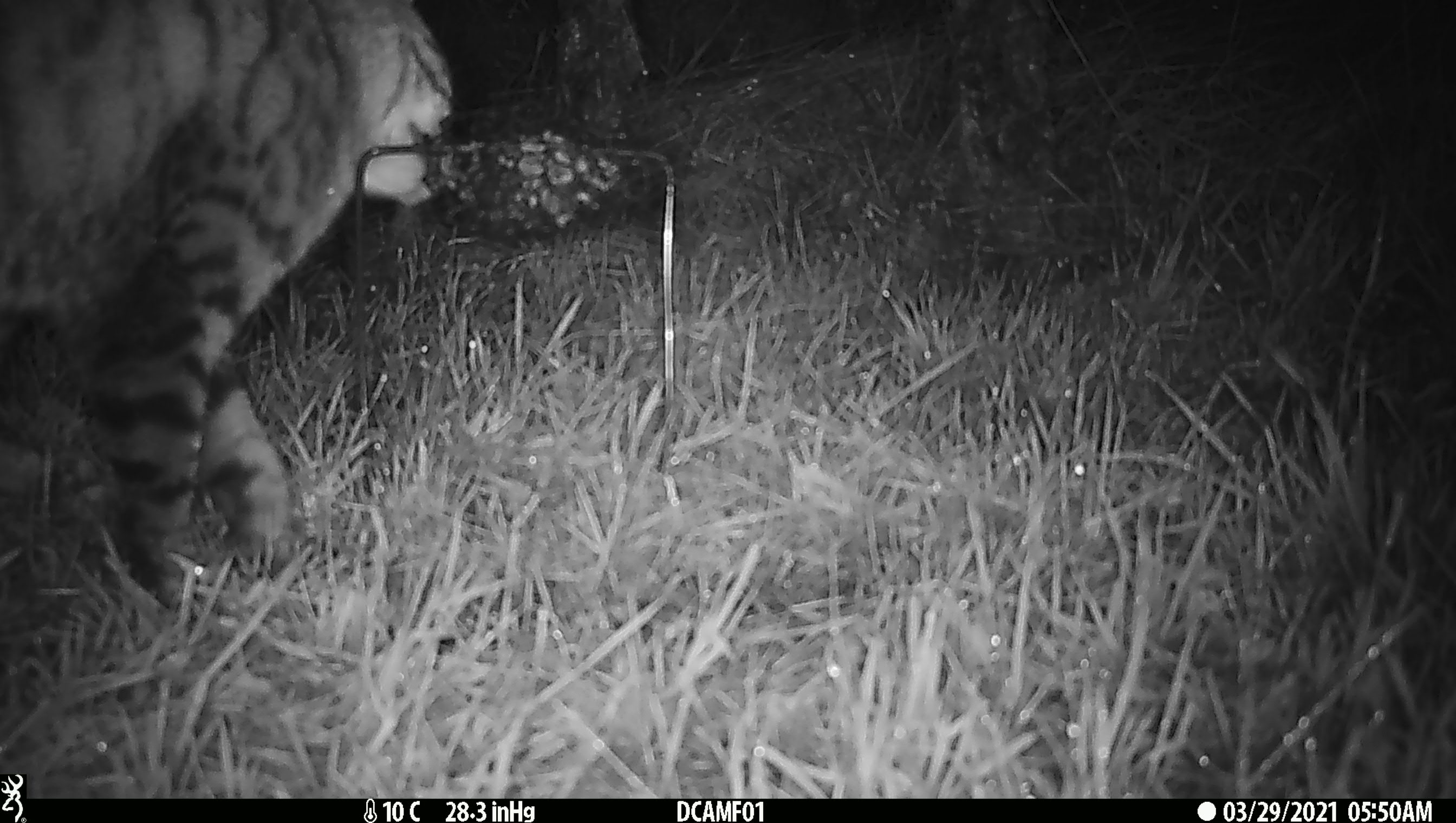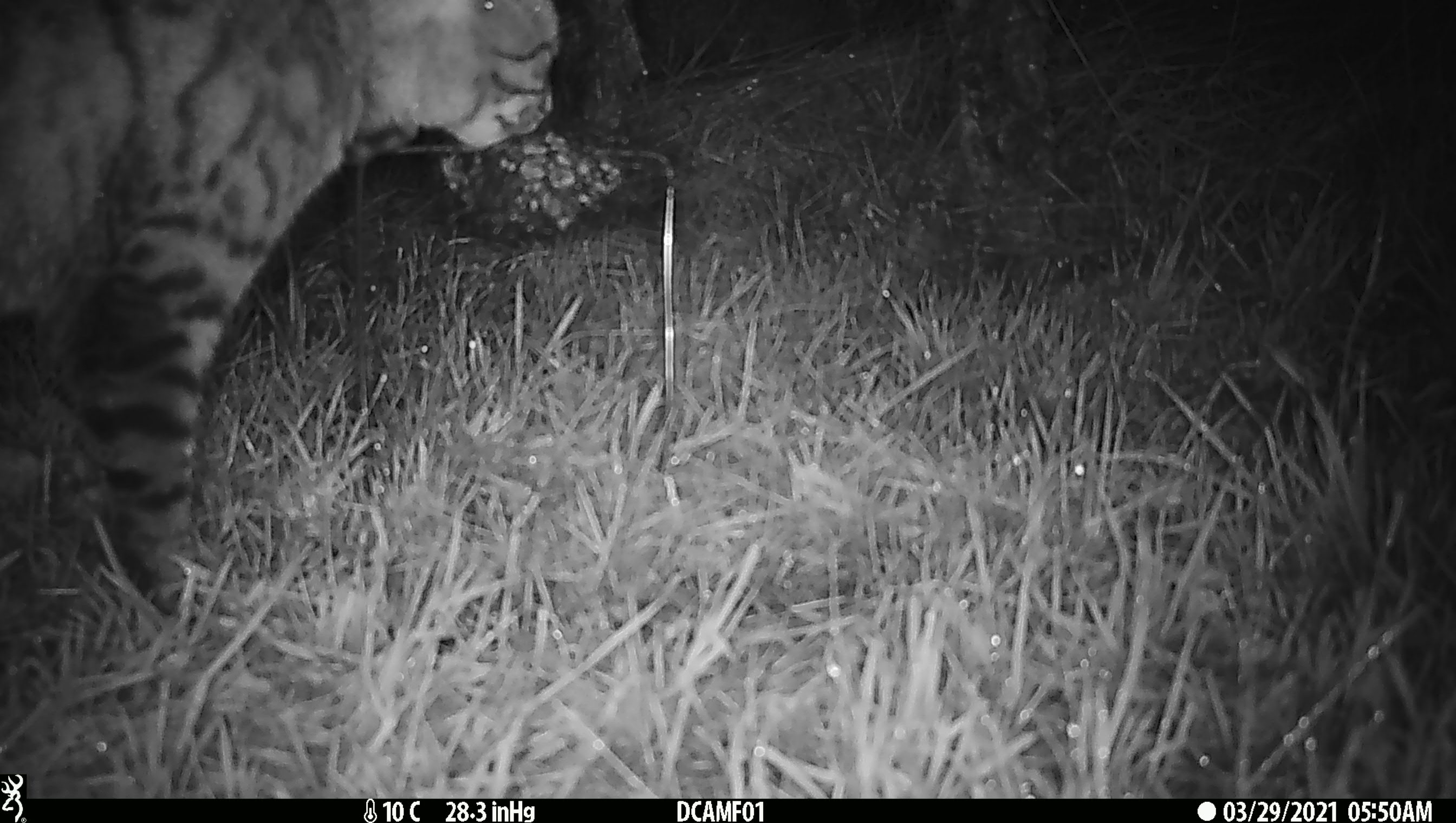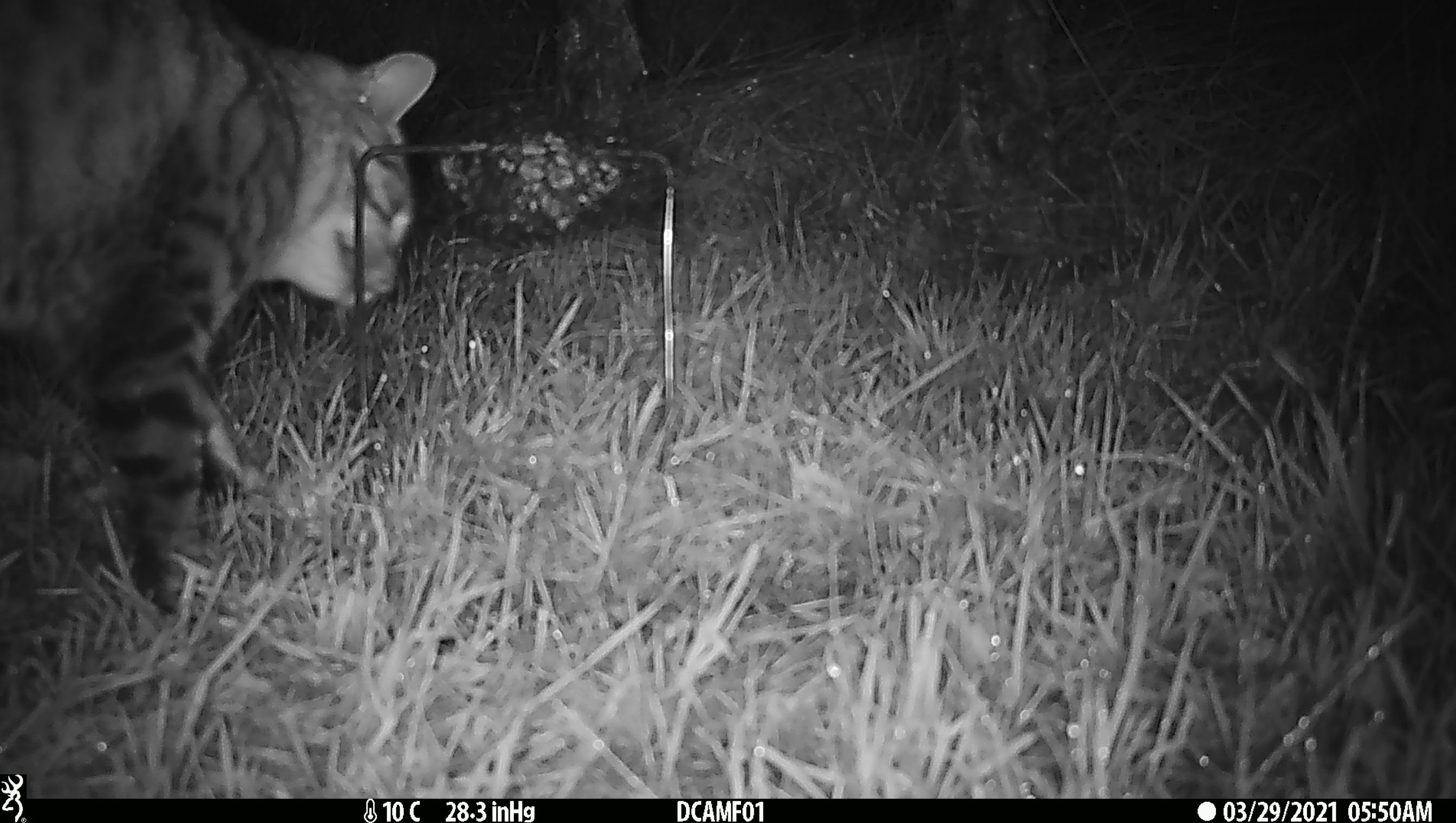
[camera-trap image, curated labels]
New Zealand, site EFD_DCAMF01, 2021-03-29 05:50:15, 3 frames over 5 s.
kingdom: Animalia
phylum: Chordata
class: Mammalia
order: Carnivora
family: Felidae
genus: Felis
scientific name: Felis catus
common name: domestic cat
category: cat